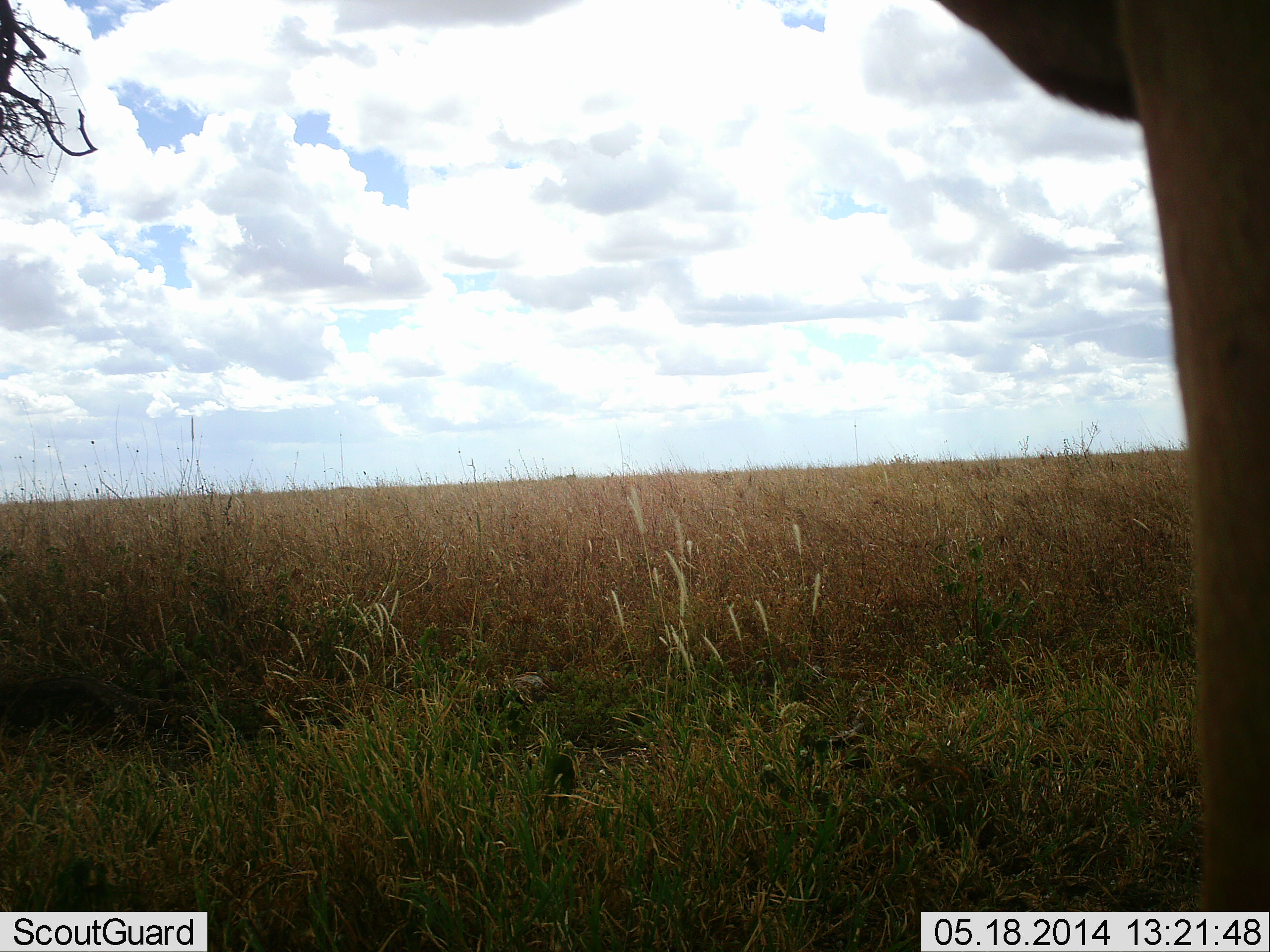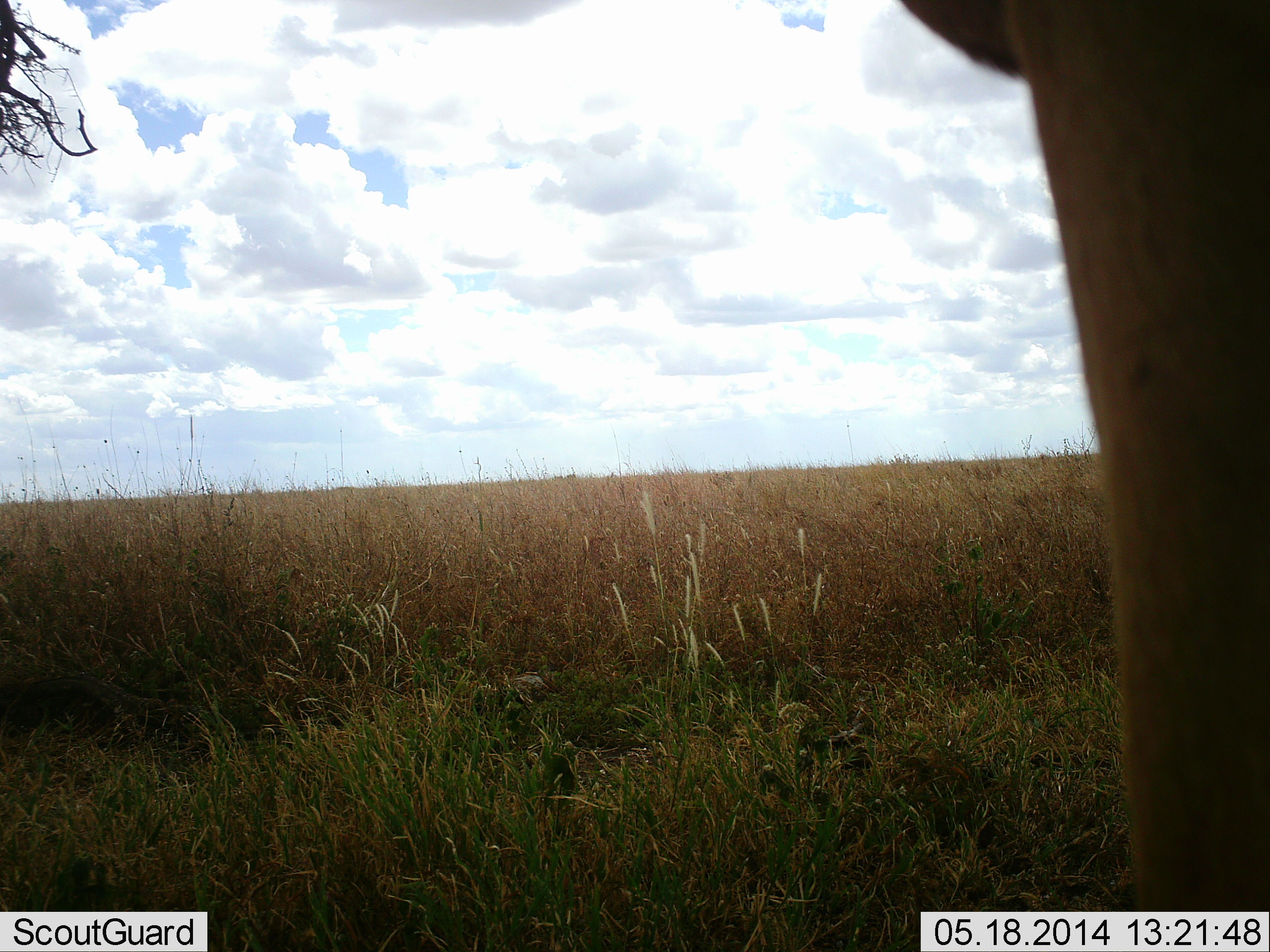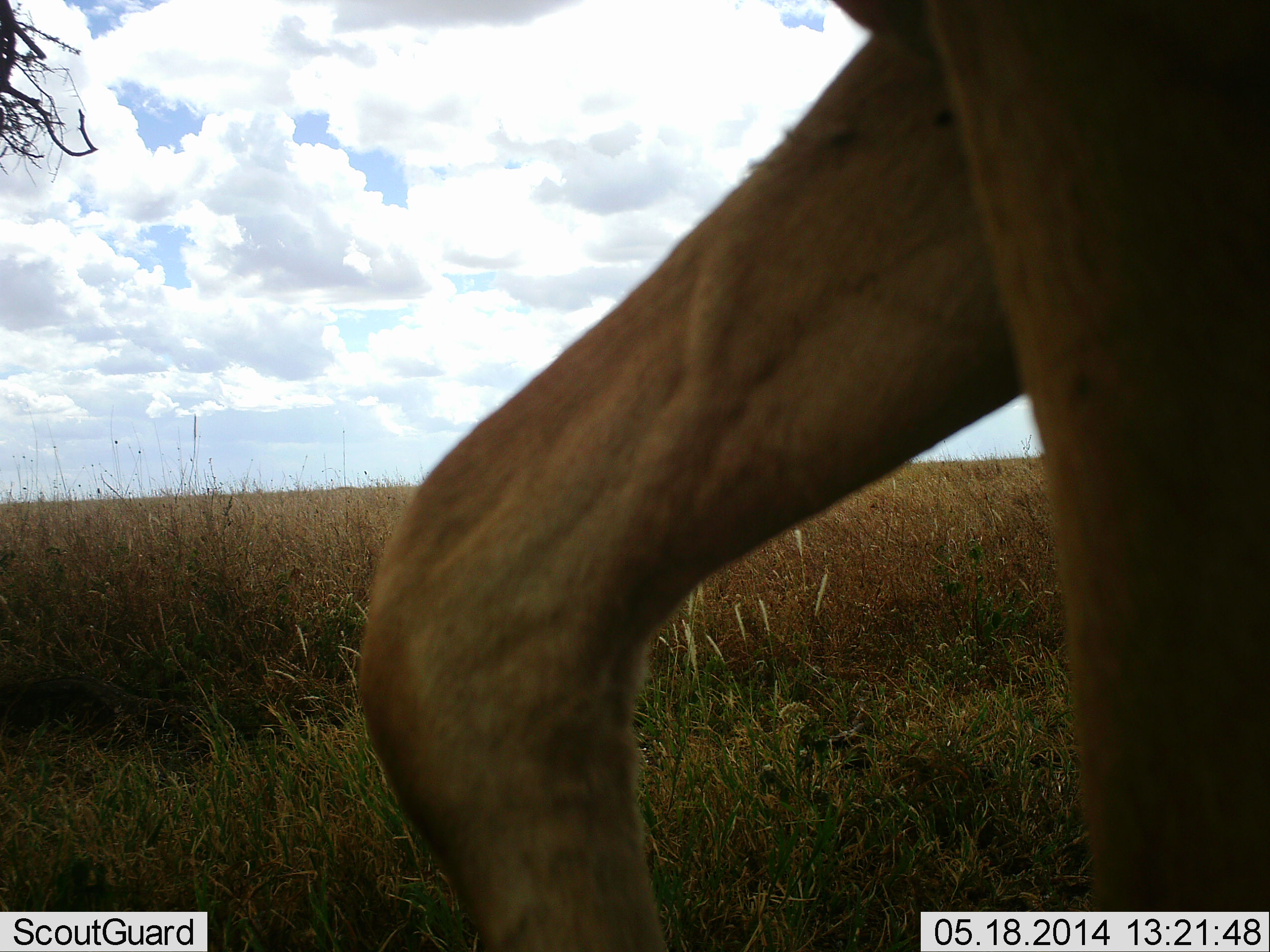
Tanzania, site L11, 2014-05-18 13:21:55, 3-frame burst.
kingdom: Animalia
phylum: Chordata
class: Mammalia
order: Artiodactyla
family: Bovidae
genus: Alcelaphus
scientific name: Alcelaphus buselaphus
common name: hartebeest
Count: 1.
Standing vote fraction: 80%.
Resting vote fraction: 0%.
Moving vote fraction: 20%.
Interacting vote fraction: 0%.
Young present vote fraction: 0%.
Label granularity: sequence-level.